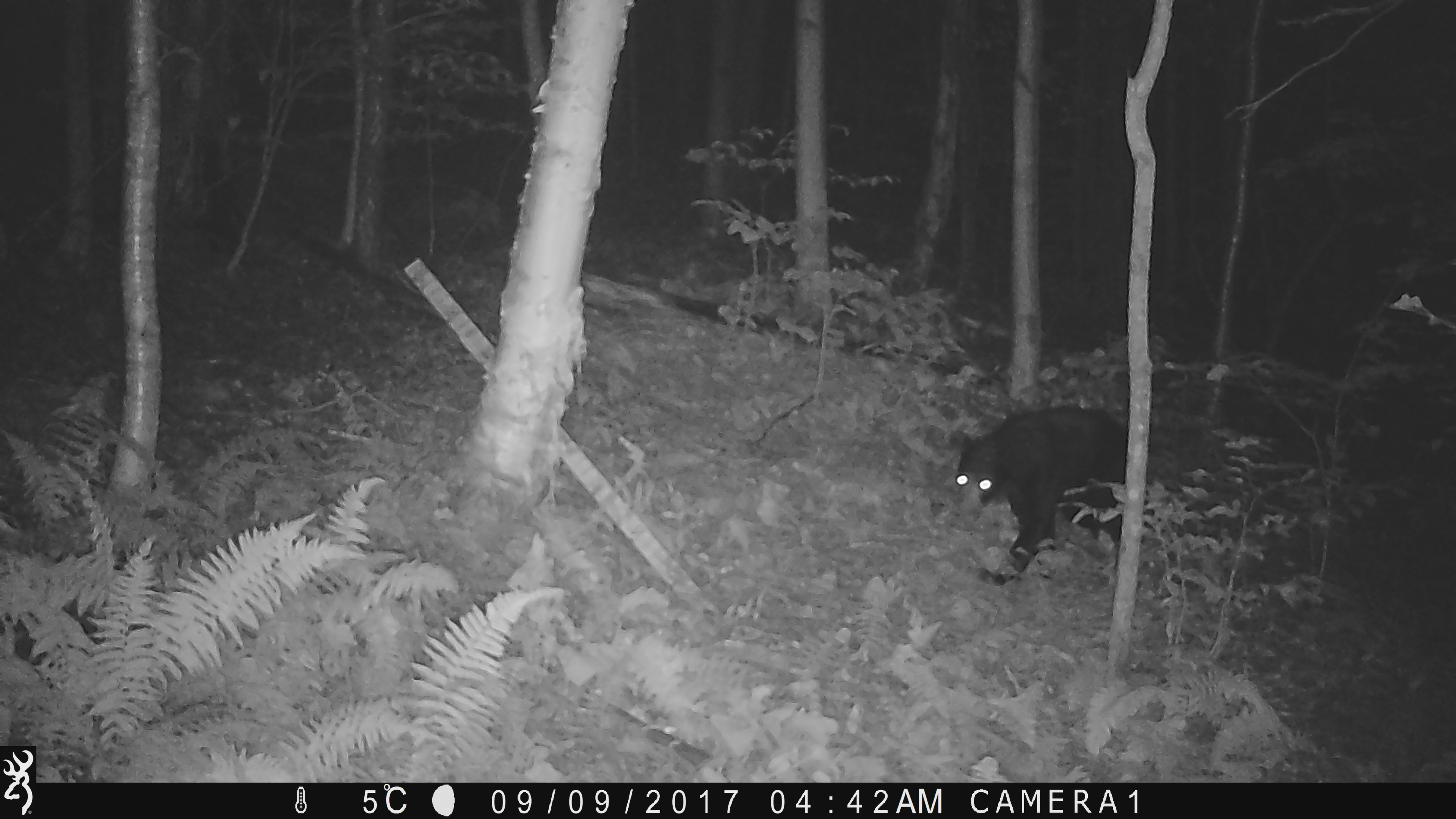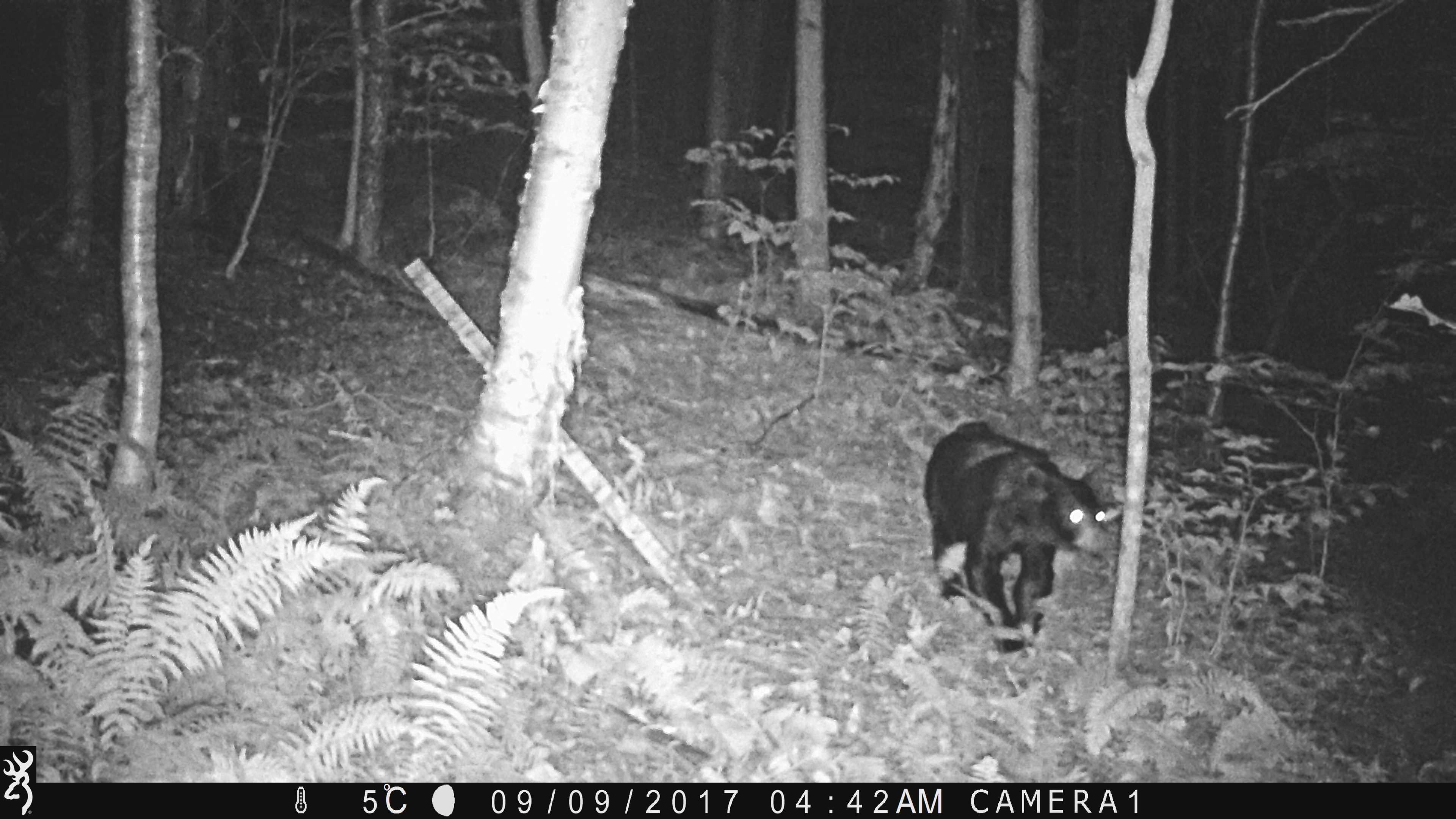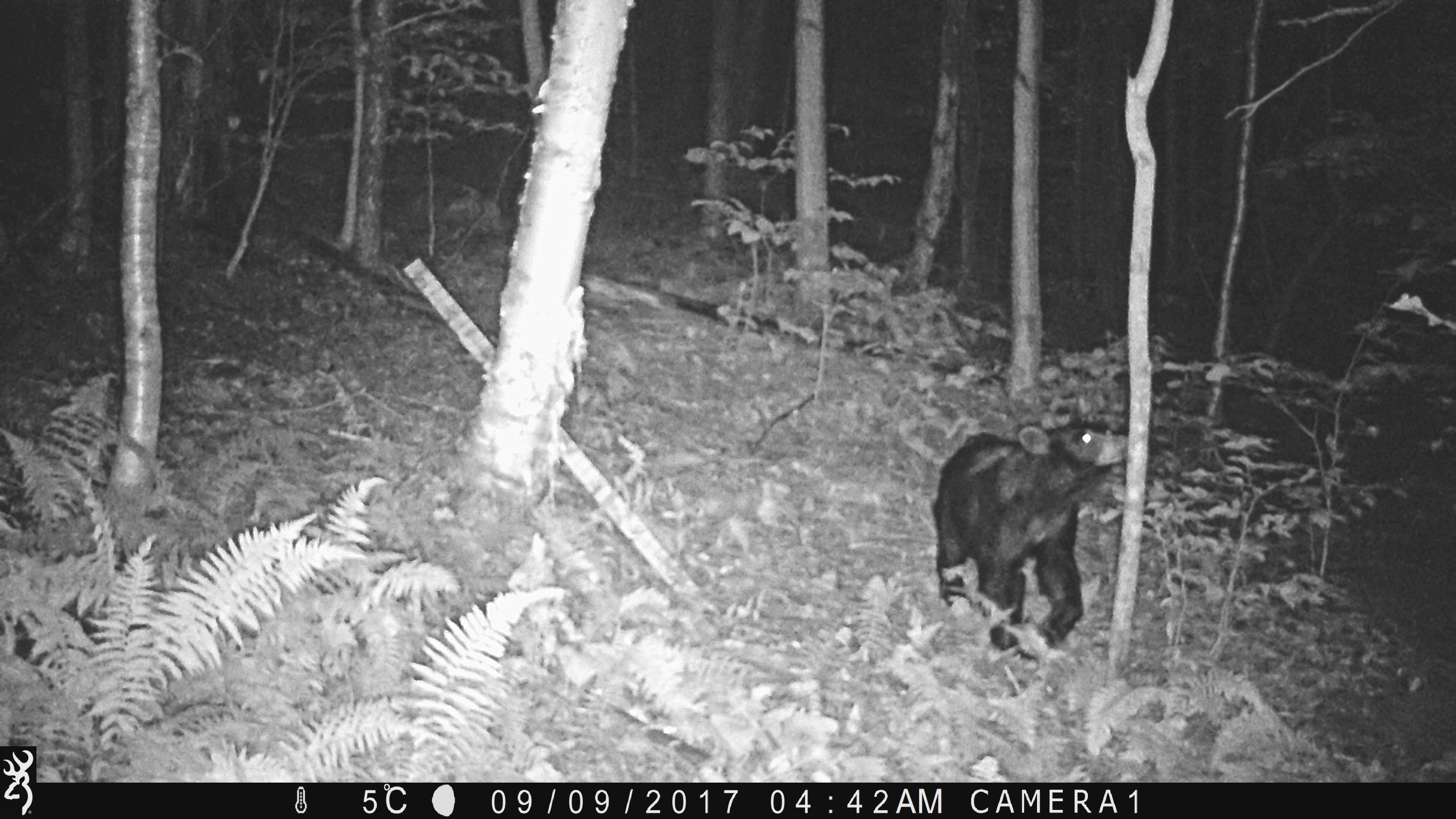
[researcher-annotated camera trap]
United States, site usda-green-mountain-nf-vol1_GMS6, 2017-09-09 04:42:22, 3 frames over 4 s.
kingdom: Animalia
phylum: Chordata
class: Mammalia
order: Carnivora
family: Ursidae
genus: Ursus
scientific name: Ursus americanus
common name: black bear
Black bear (Ursus americanus).